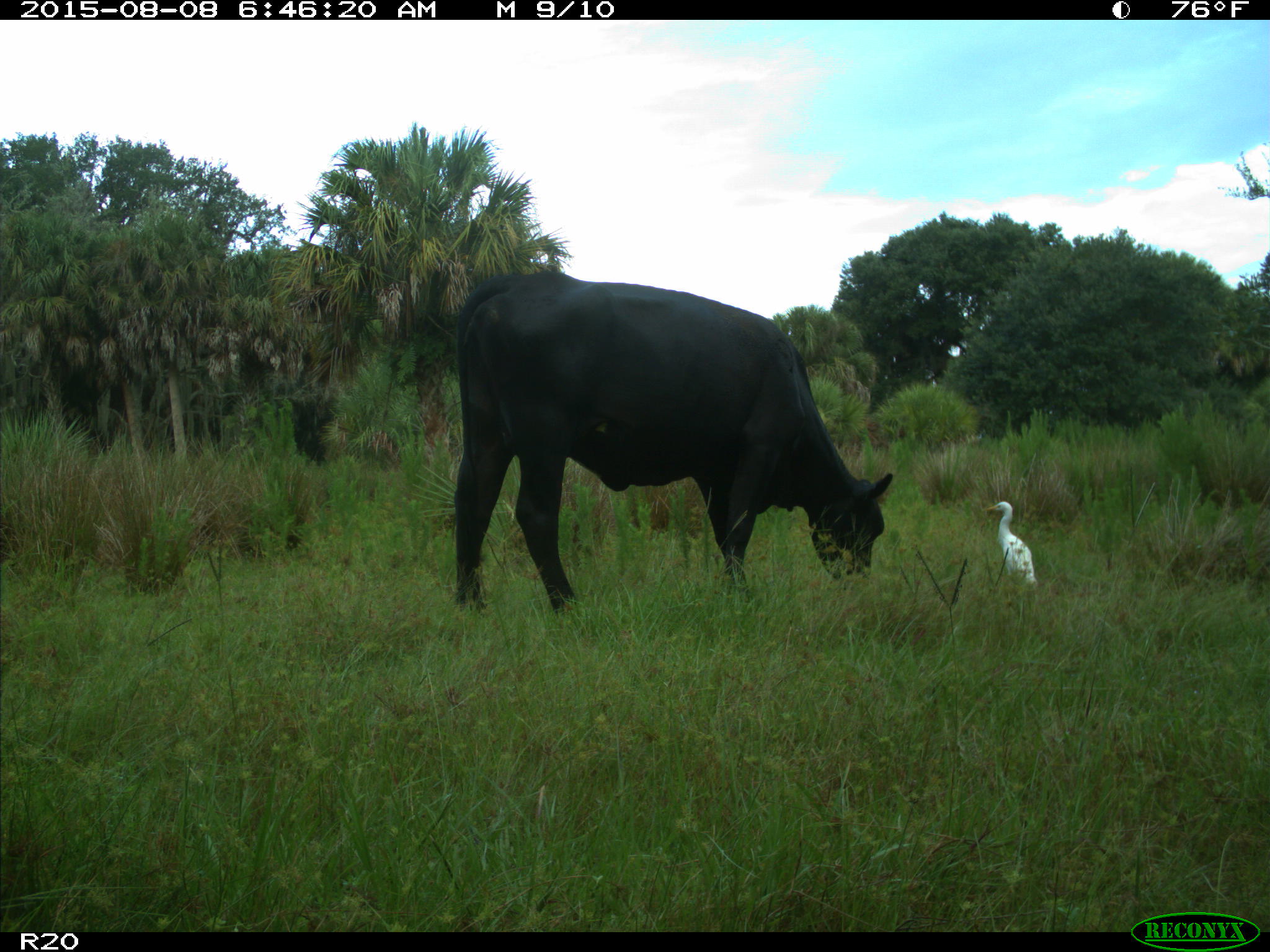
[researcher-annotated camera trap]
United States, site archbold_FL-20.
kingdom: Animalia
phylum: Chordata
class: Mammalia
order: Artiodactyla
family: Bovidae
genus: Bos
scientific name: Bos taurus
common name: domestic cow